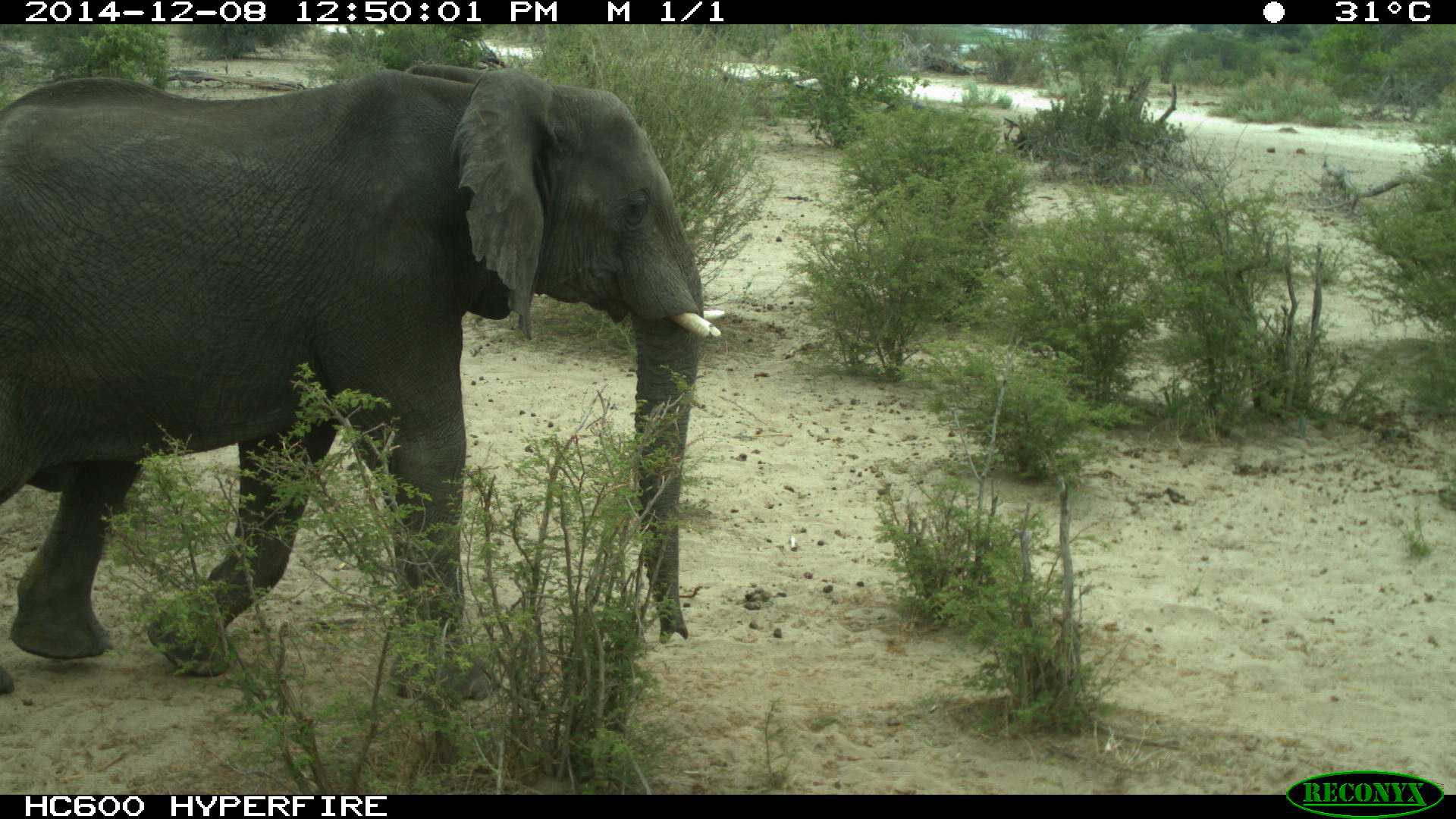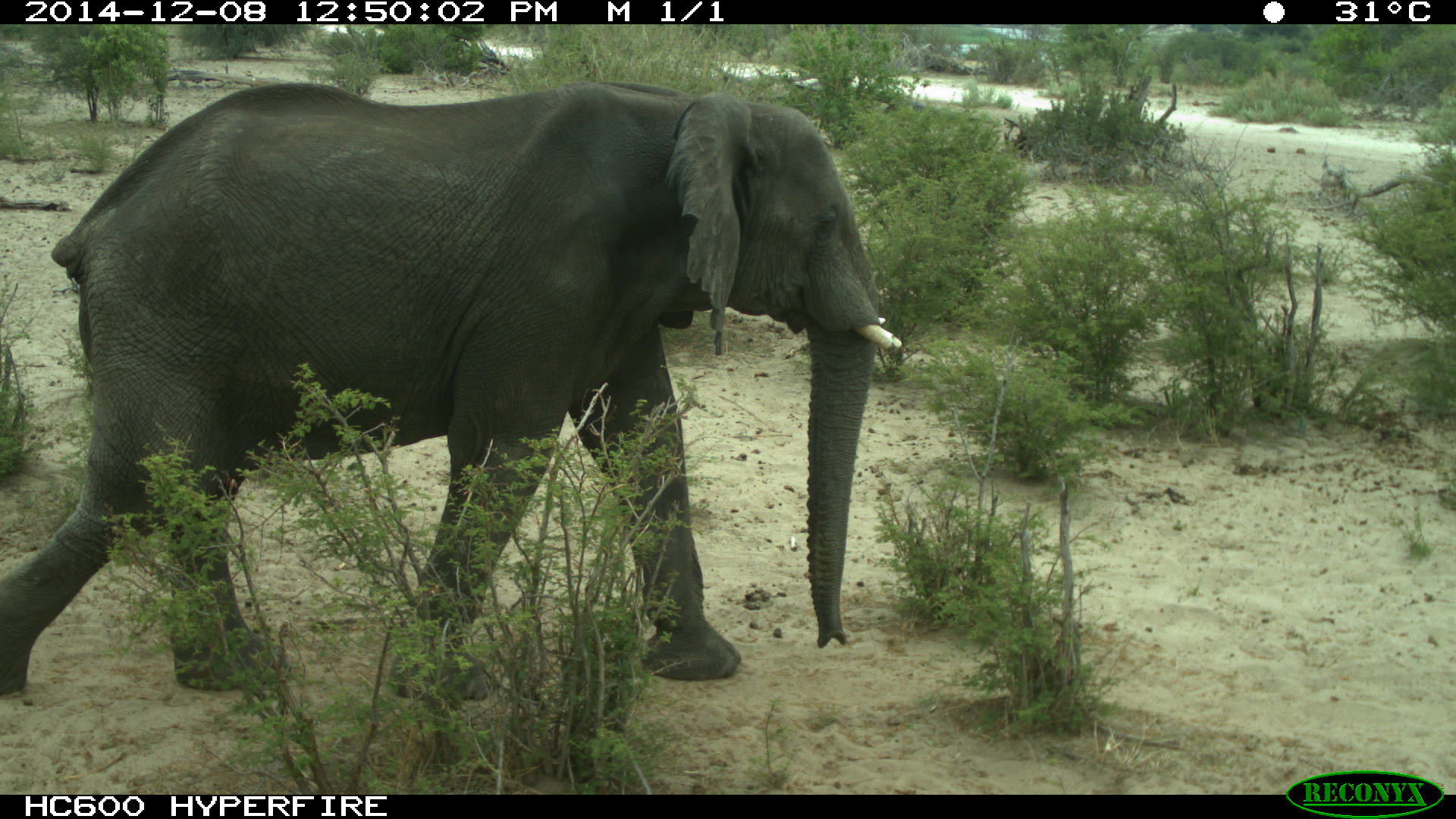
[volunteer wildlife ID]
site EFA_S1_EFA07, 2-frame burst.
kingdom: Animalia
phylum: Chordata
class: Mammalia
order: Proboscidea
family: Elephantidae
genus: Loxodonta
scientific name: Loxodonta africana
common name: african bush elephant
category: elephant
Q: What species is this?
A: Elephant (african bush elephant) (Loxodonta africana).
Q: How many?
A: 1.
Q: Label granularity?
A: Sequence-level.